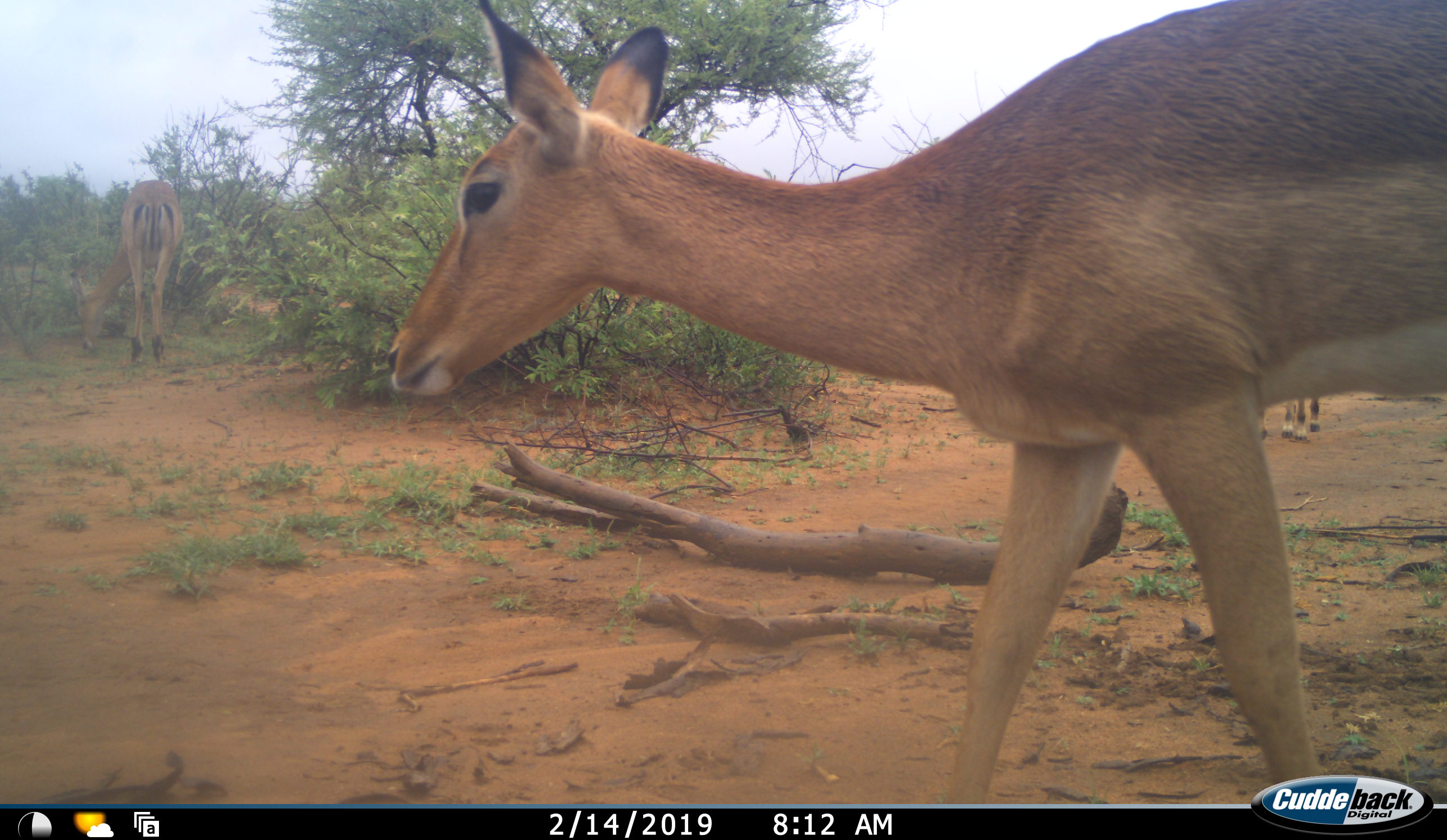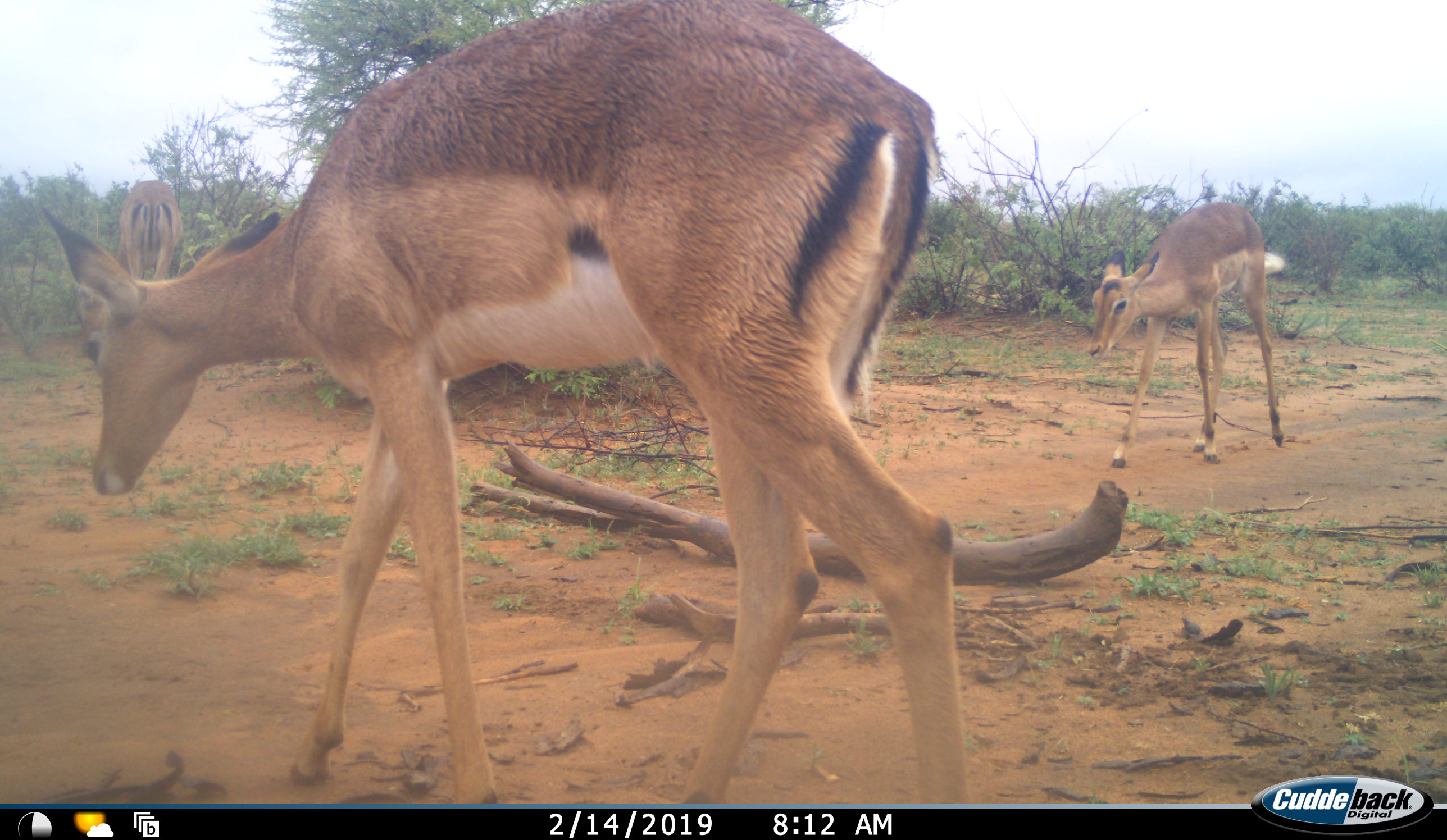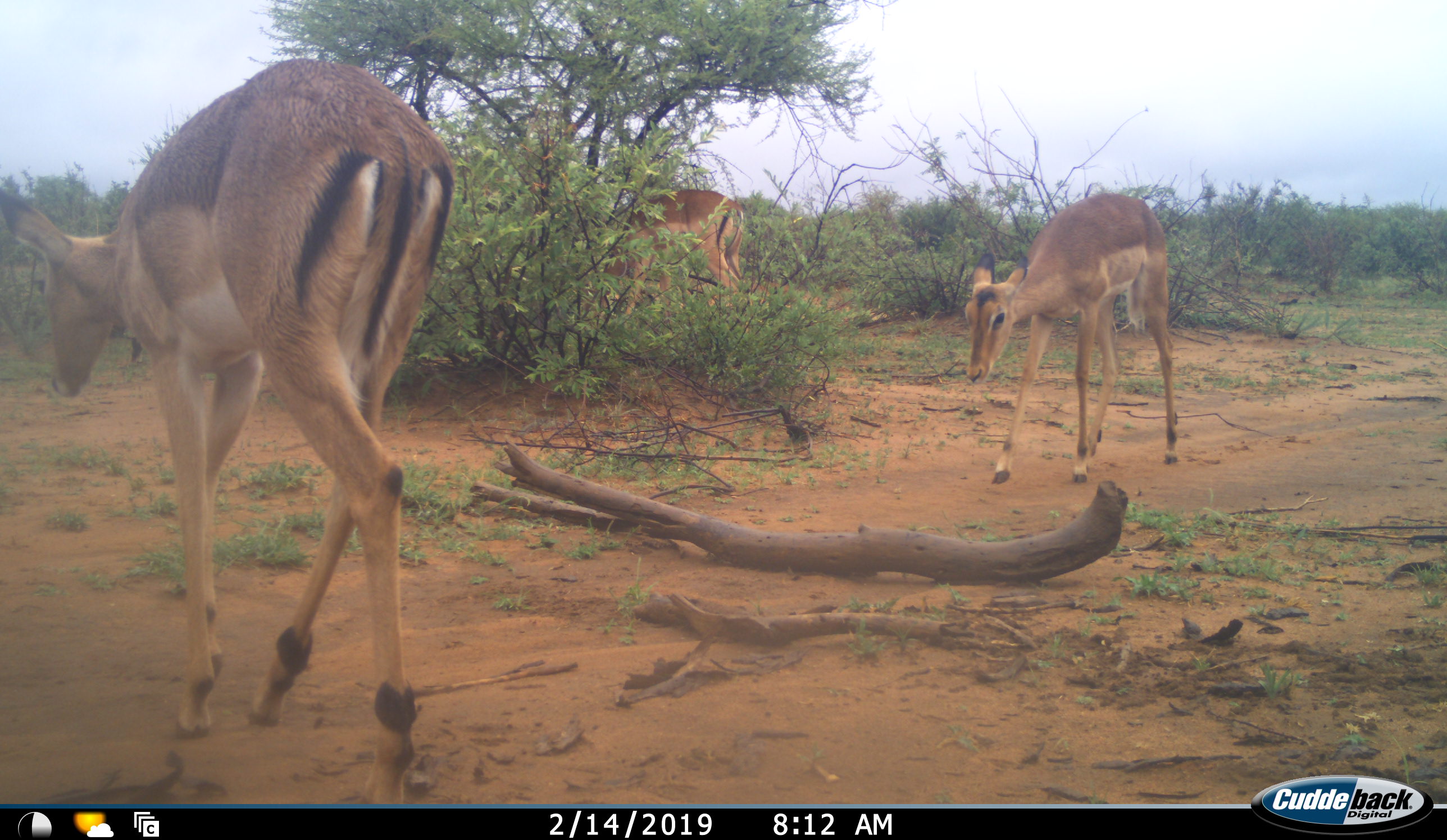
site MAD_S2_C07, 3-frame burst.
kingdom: Animalia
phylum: Chordata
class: Mammalia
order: Artiodactyla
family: Bovidae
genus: Aepyceros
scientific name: Aepyceros melampus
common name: impala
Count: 3.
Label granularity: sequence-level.